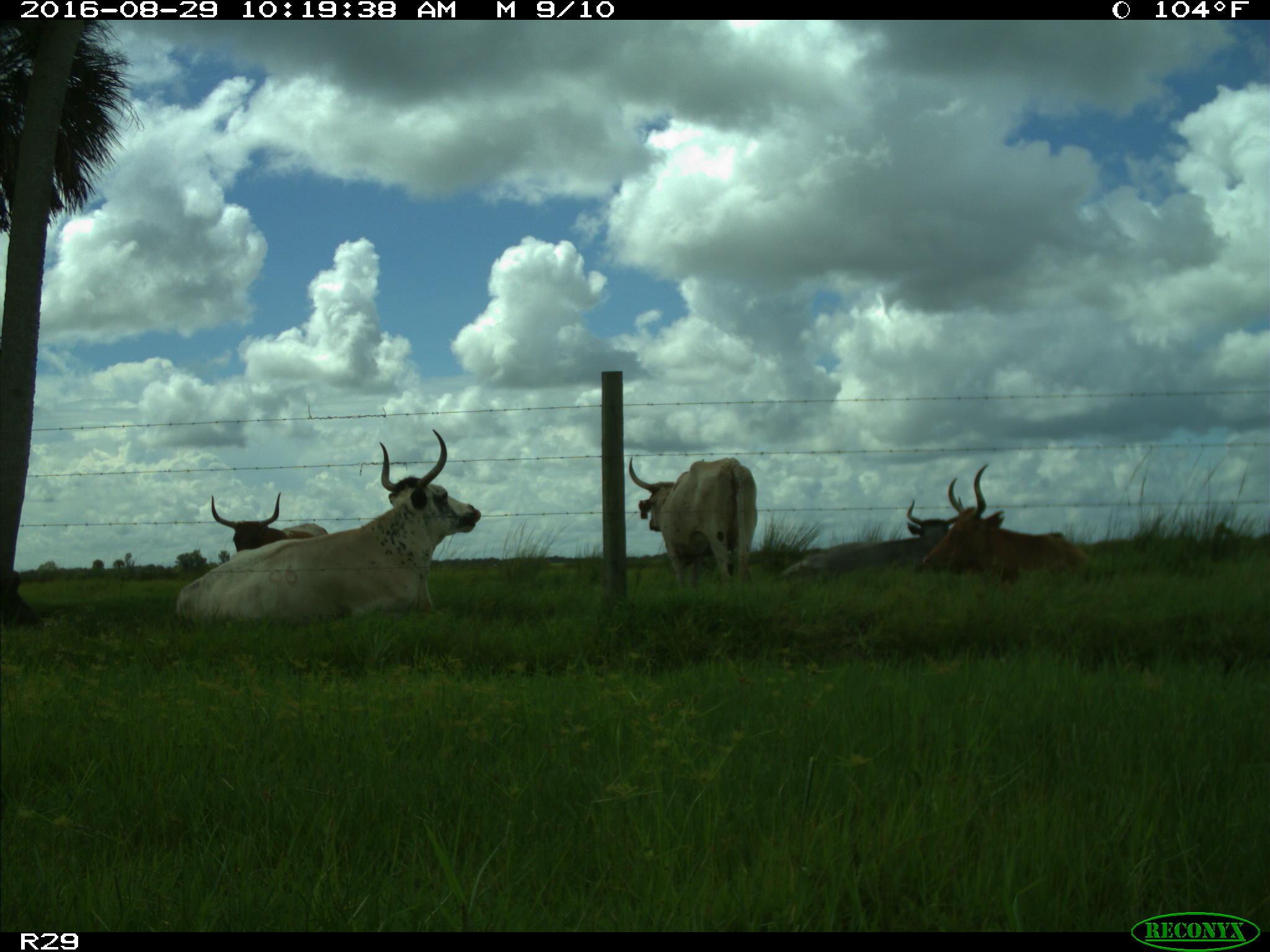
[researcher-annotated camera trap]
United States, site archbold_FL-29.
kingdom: Animalia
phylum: Chordata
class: Mammalia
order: Artiodactyla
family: Bovidae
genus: Bos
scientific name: Bos taurus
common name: domestic cow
Bos taurus (domestic cow).